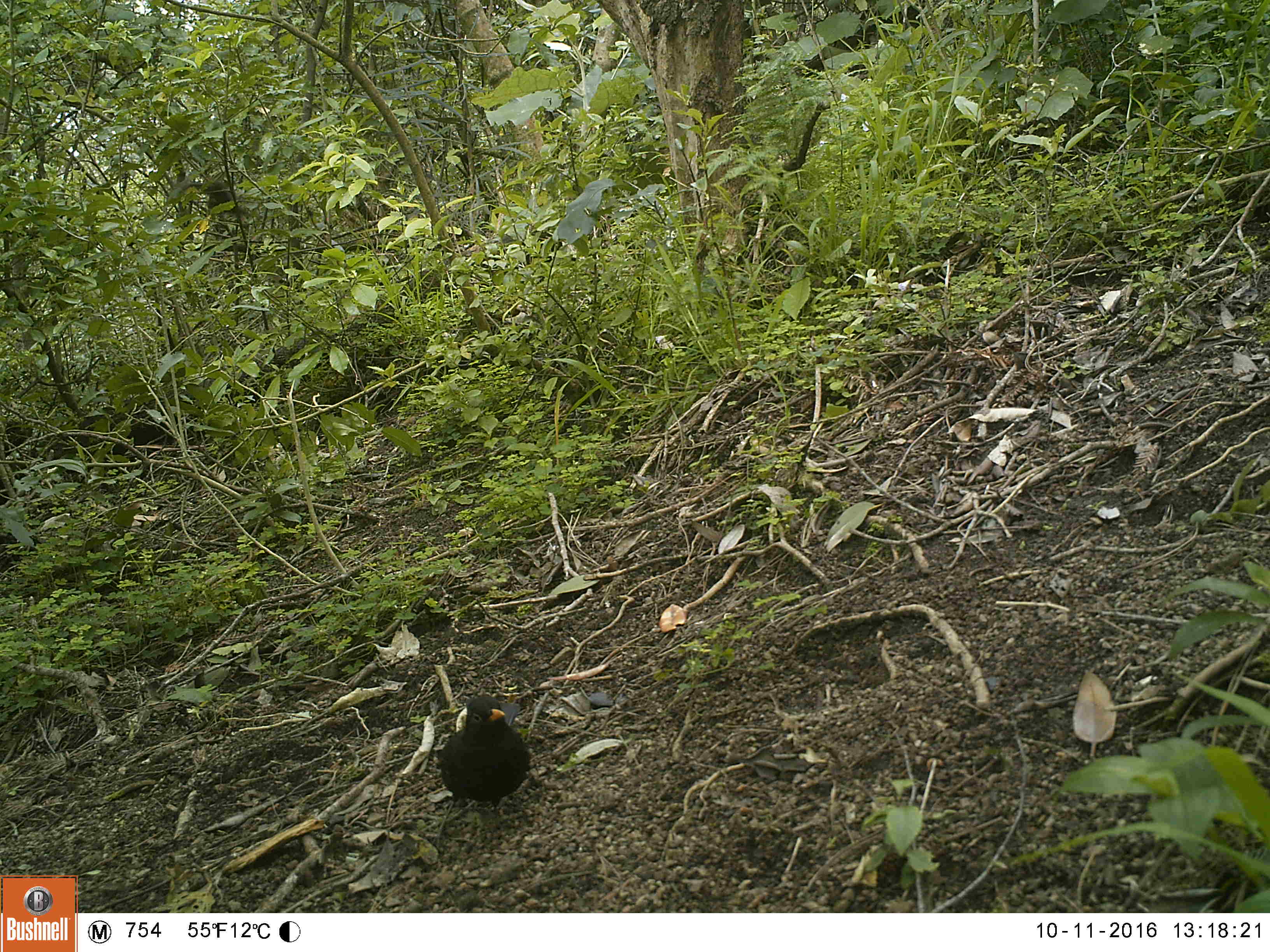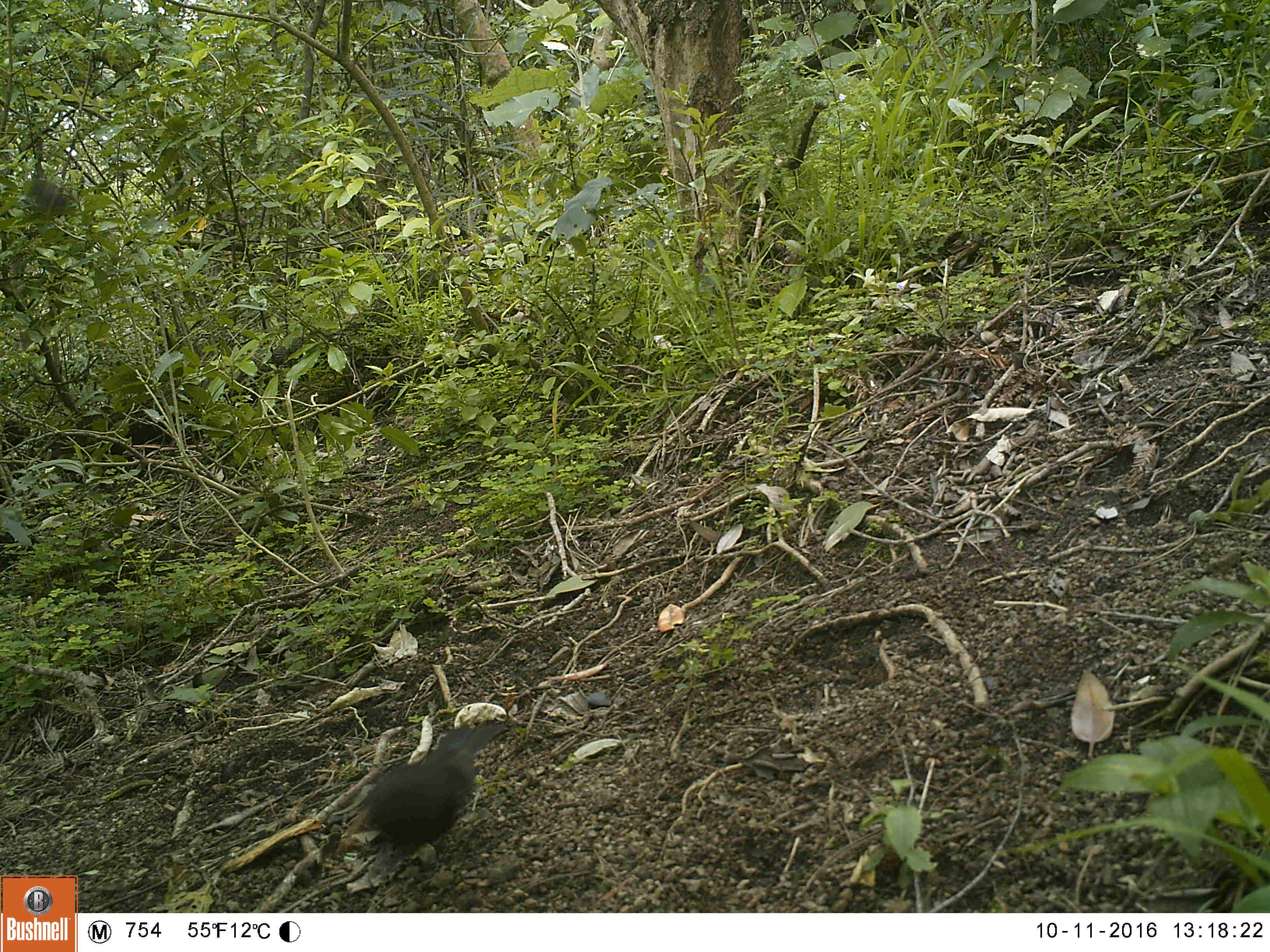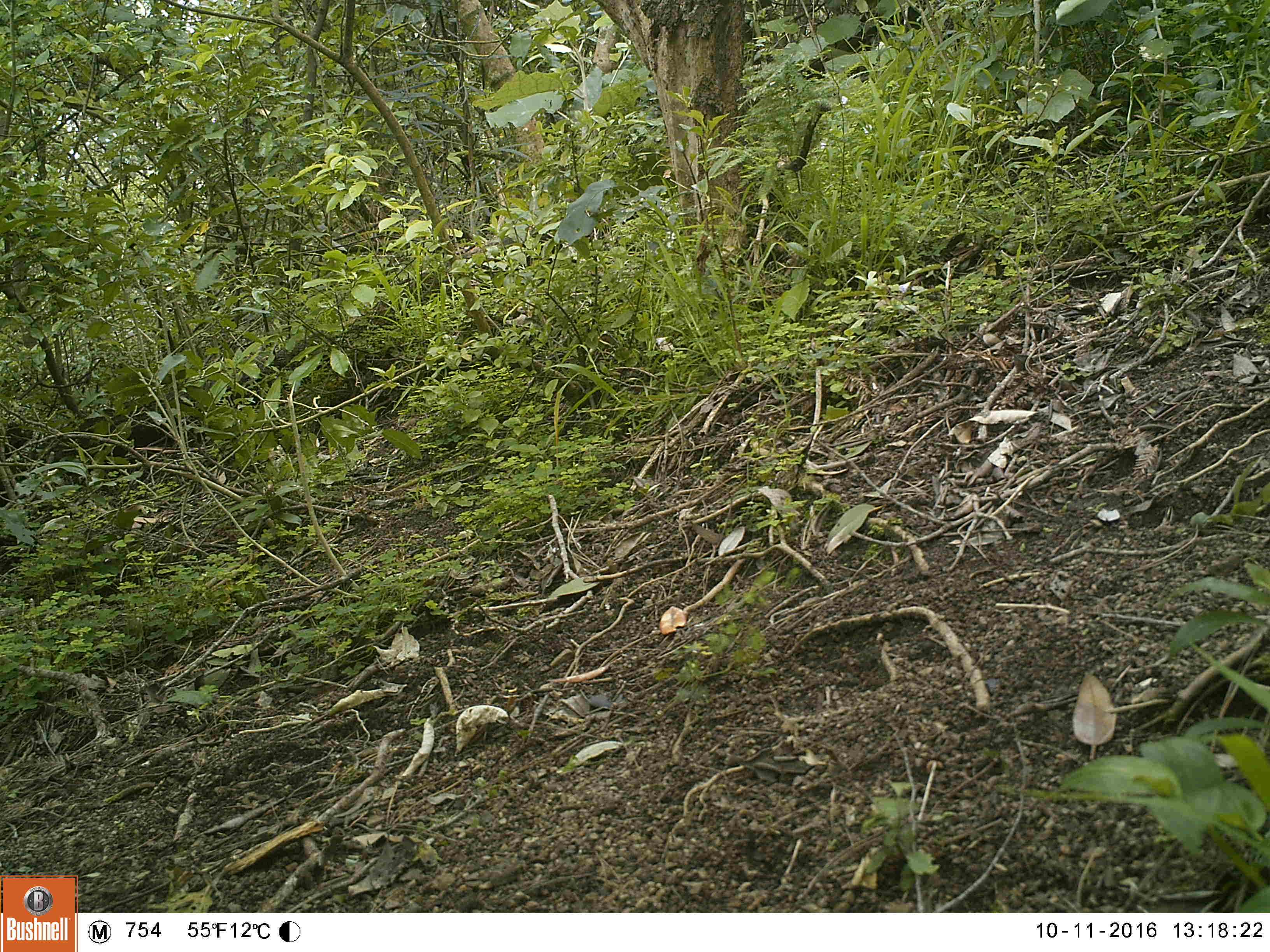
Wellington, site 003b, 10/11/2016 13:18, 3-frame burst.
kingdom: Animalia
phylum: Chordata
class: Aves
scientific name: Aves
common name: bird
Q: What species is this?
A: Bird (Aves).